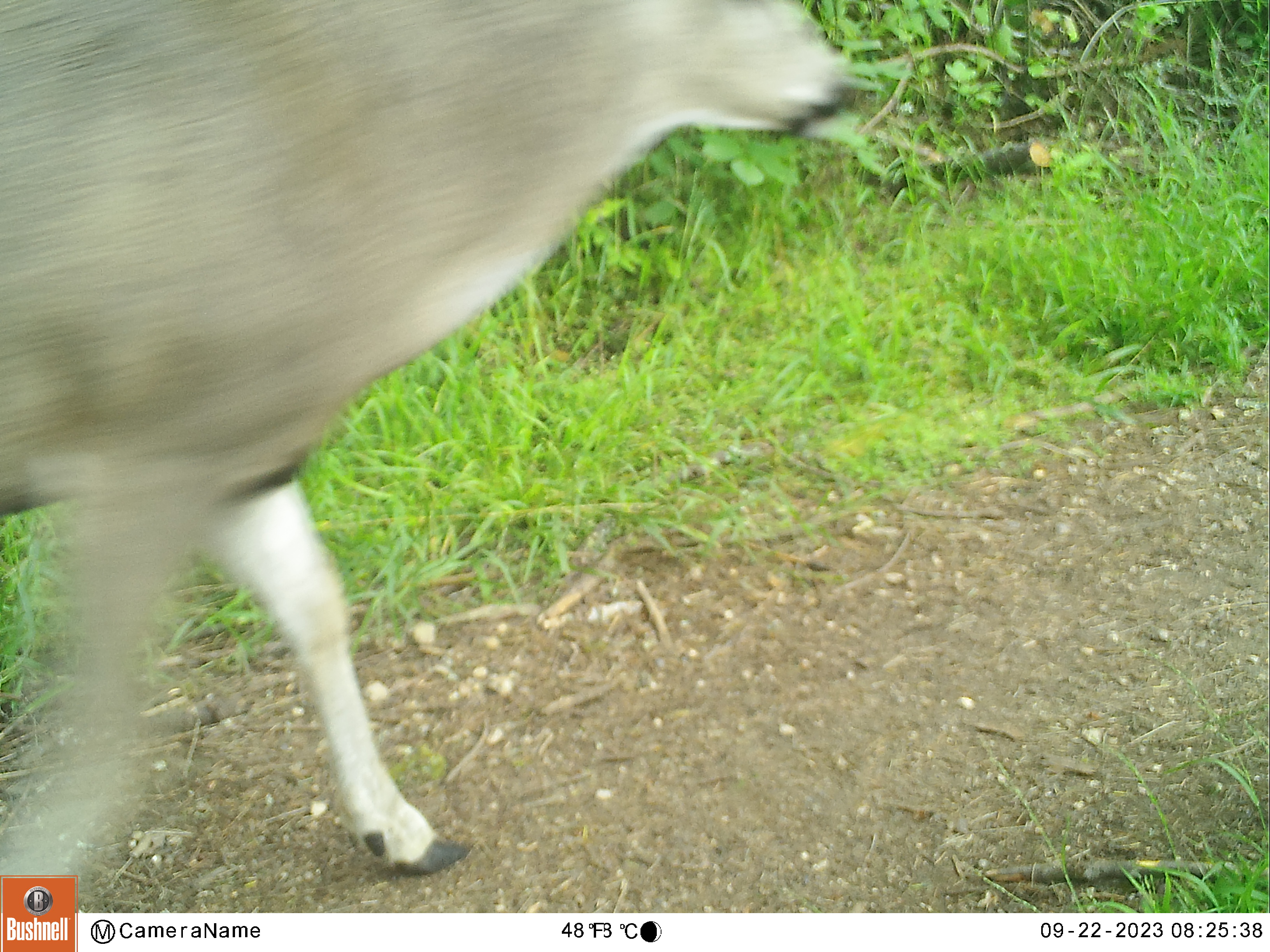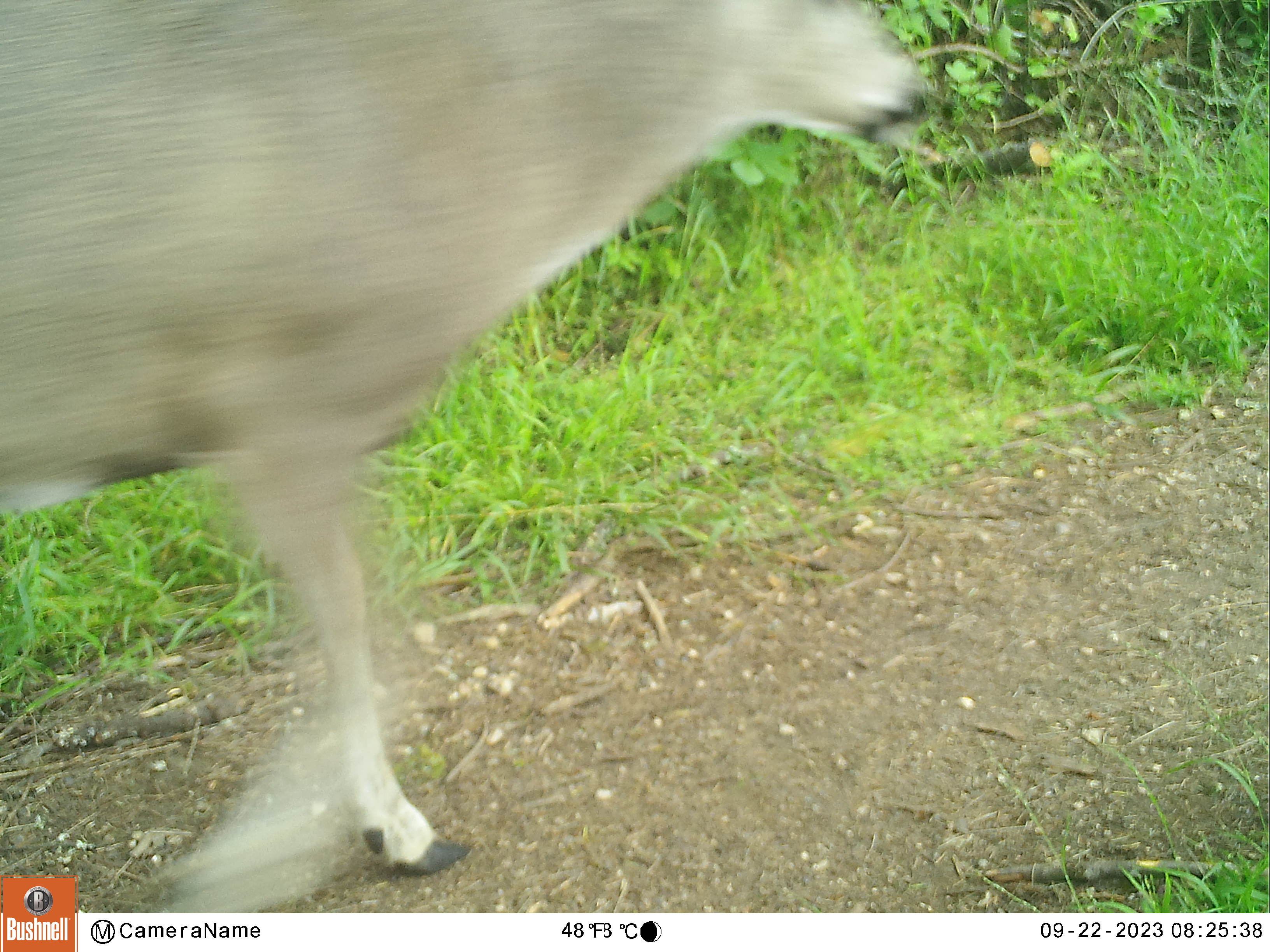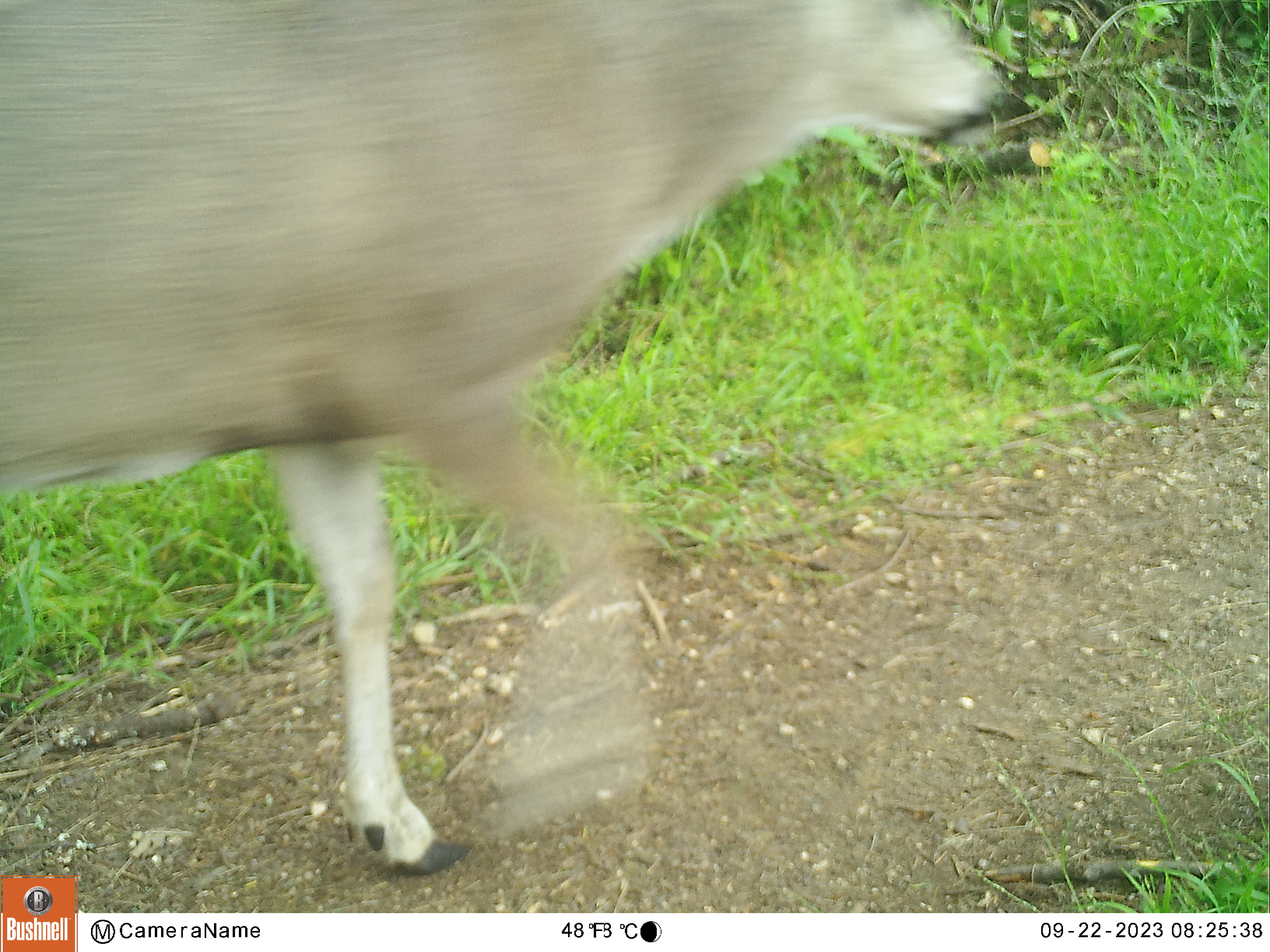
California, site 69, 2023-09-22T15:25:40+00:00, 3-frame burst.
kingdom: Animalia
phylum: Chordata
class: Mammalia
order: Artiodactyla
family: Cervidae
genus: Odocoileus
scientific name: Odocoileus hemionus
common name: mule deer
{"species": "mule deer (Odocoileus hemionus)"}